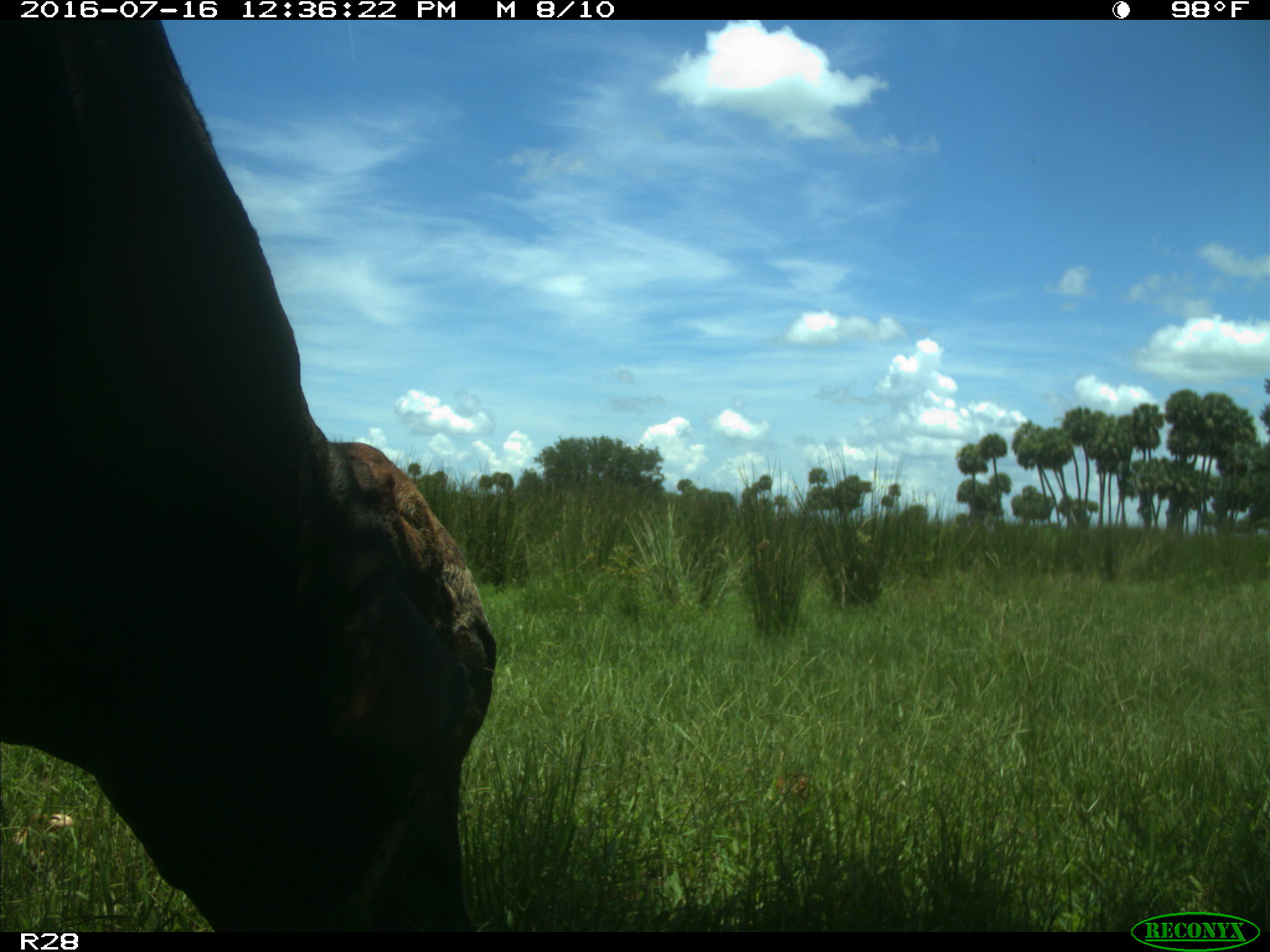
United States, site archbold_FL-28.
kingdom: Animalia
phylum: Chordata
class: Mammalia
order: Artiodactyla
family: Bovidae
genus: Bos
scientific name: Bos taurus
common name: domestic cow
Bos taurus (domestic cow).